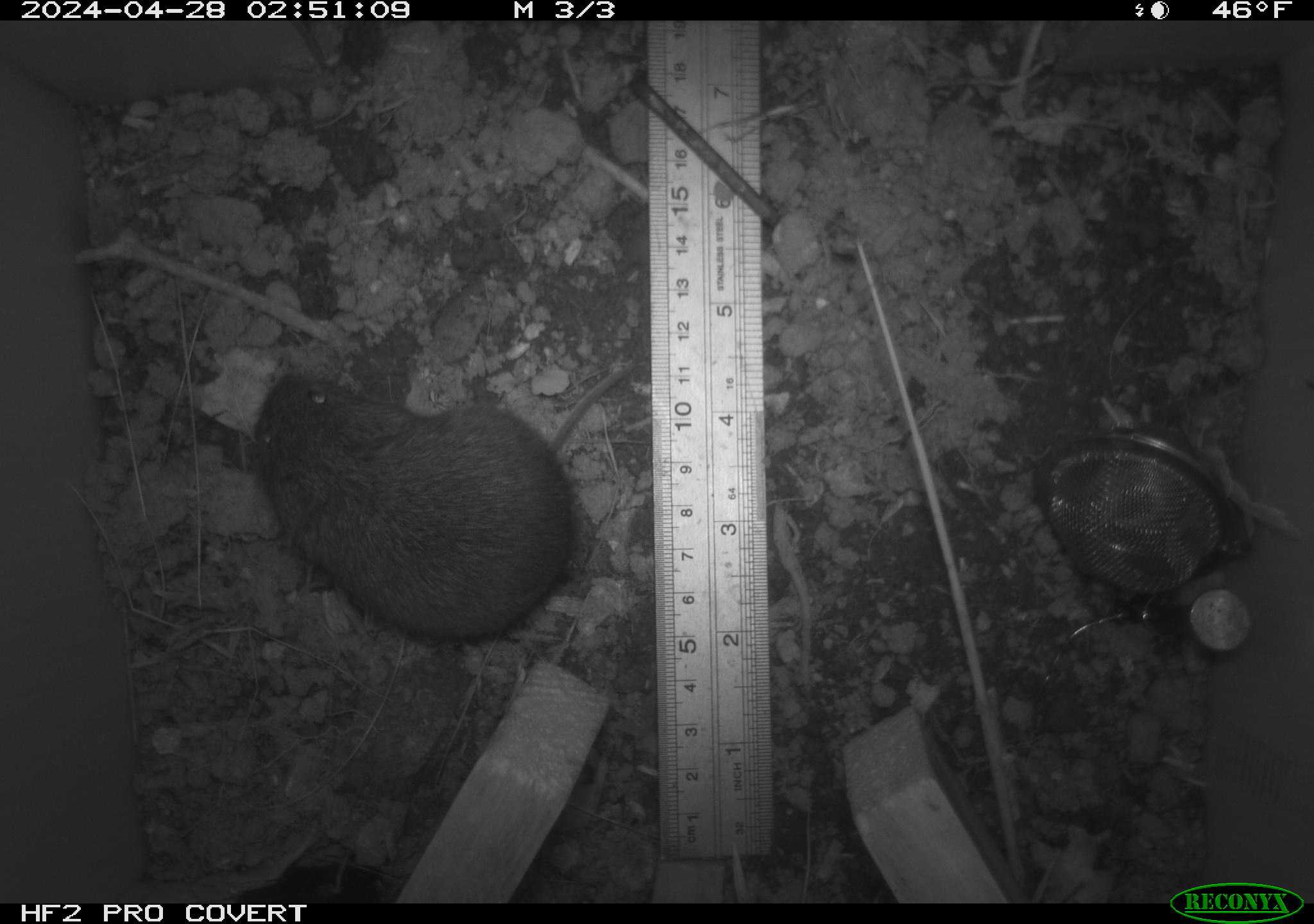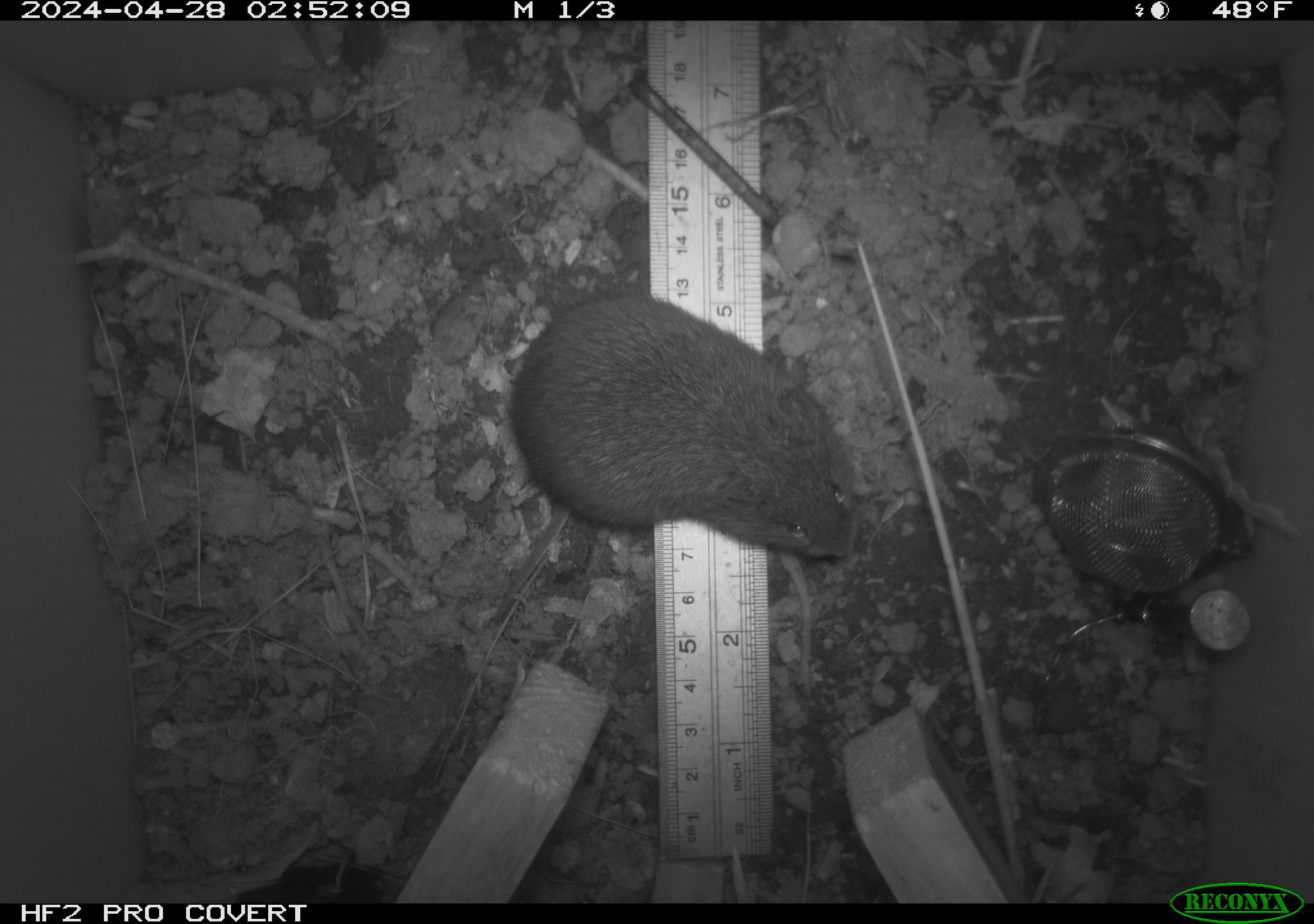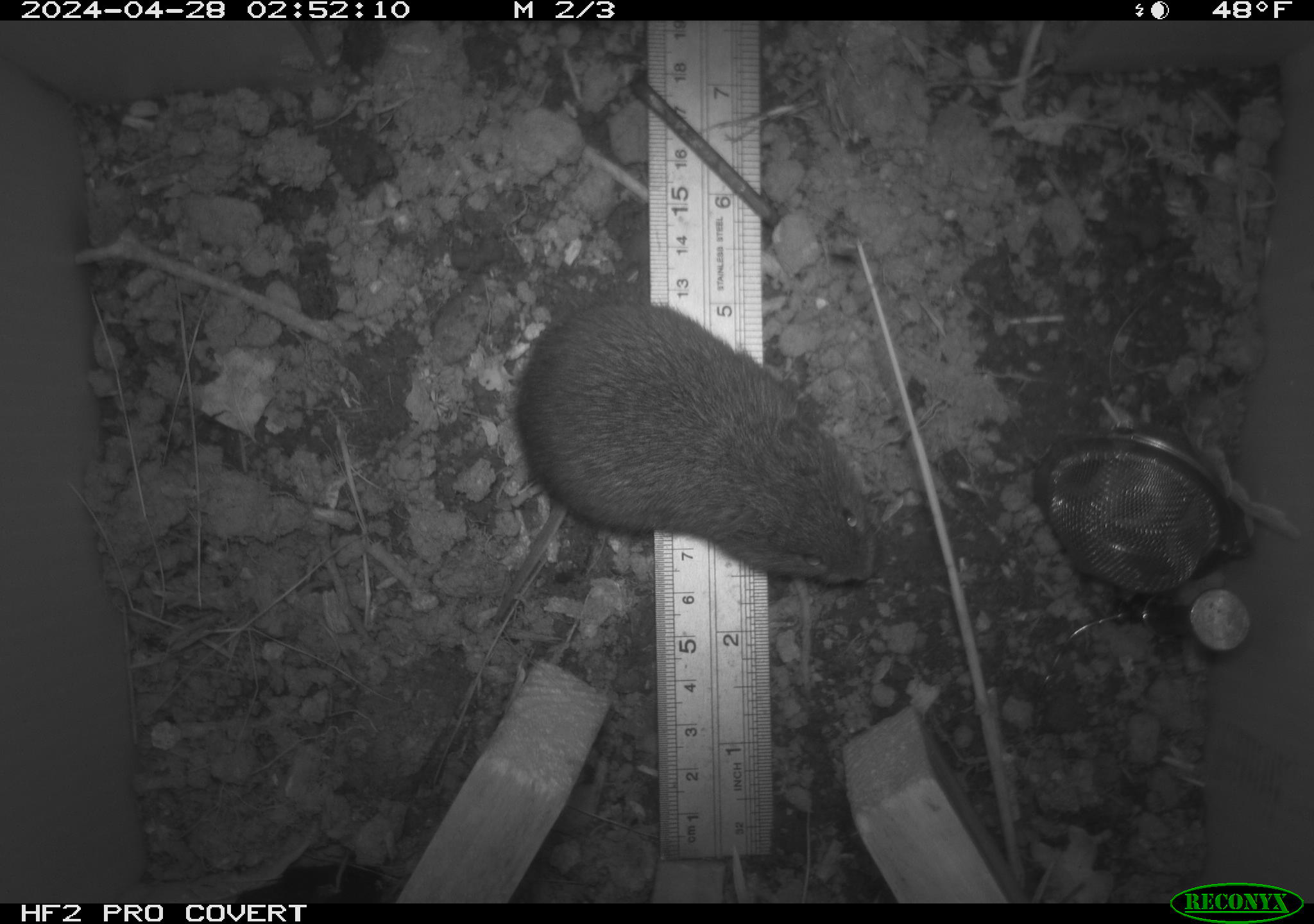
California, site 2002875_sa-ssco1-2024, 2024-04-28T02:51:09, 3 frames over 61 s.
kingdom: Animalia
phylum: Chordata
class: Mammalia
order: Rodentia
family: Cricetidae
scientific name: Arvicolinae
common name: voles, lemmings, and muskrats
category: arvicolinae subfamily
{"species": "arvicolinae subfamily (voles, lemmings, and muskrats) (Arvicolinae)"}